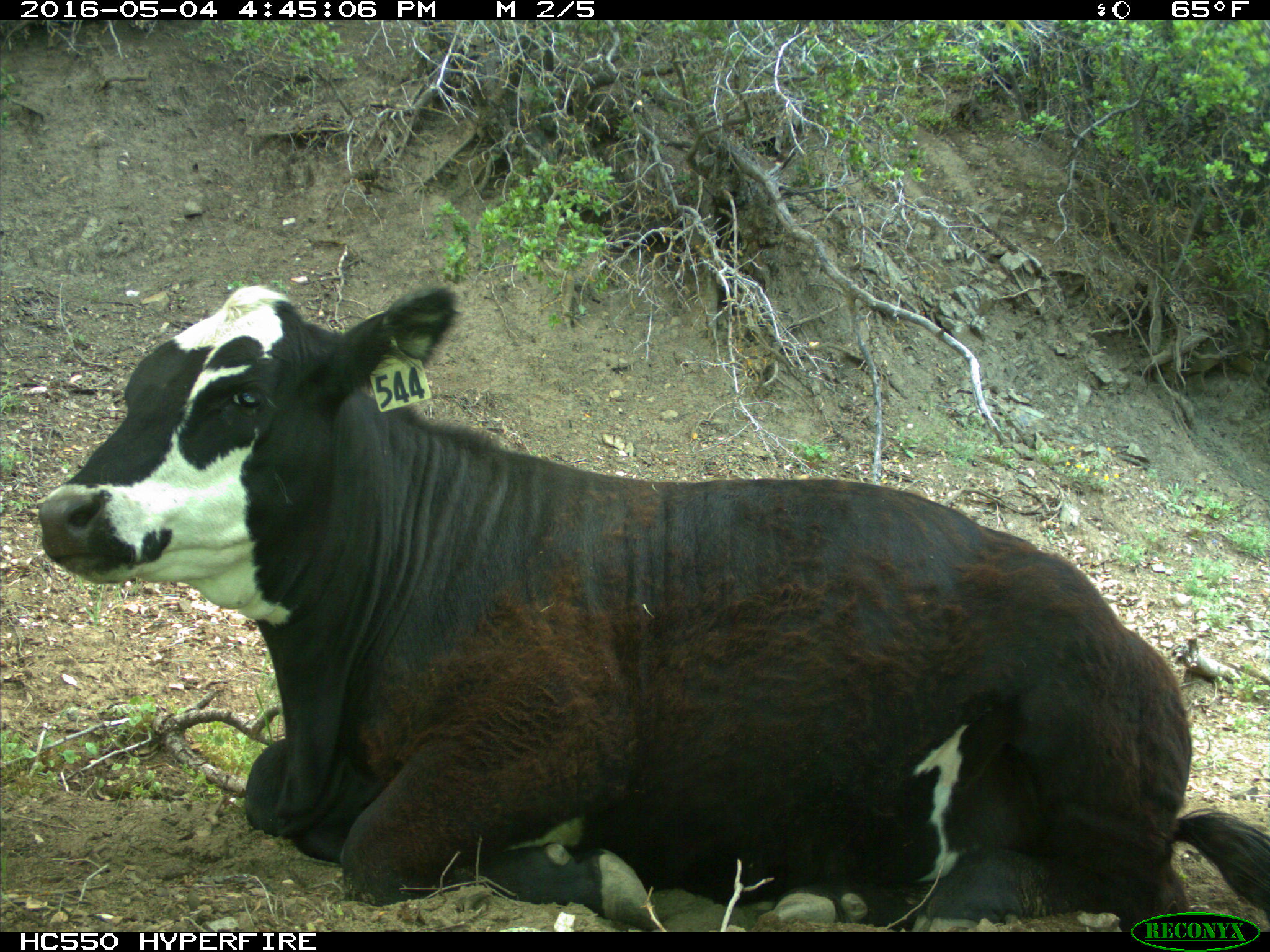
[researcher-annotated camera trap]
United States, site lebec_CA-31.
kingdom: Animalia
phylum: Chordata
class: Mammalia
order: Artiodactyla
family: Bovidae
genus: Bos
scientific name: Bos taurus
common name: domestic cow